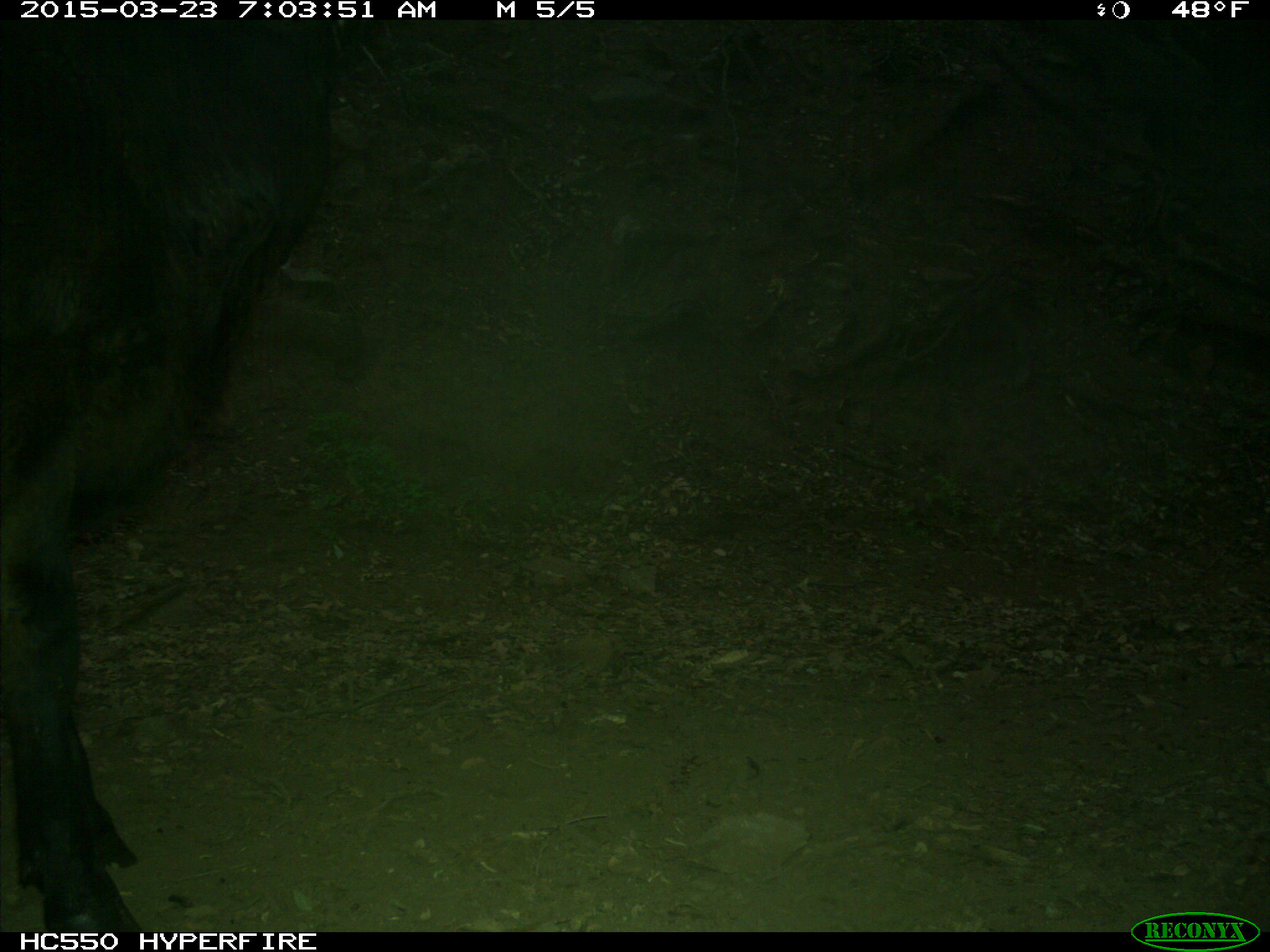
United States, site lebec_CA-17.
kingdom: Animalia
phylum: Chordata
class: Mammalia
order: Artiodactyla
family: Bovidae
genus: Bos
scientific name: Bos taurus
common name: domestic cow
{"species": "Bos taurus (domestic cow)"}